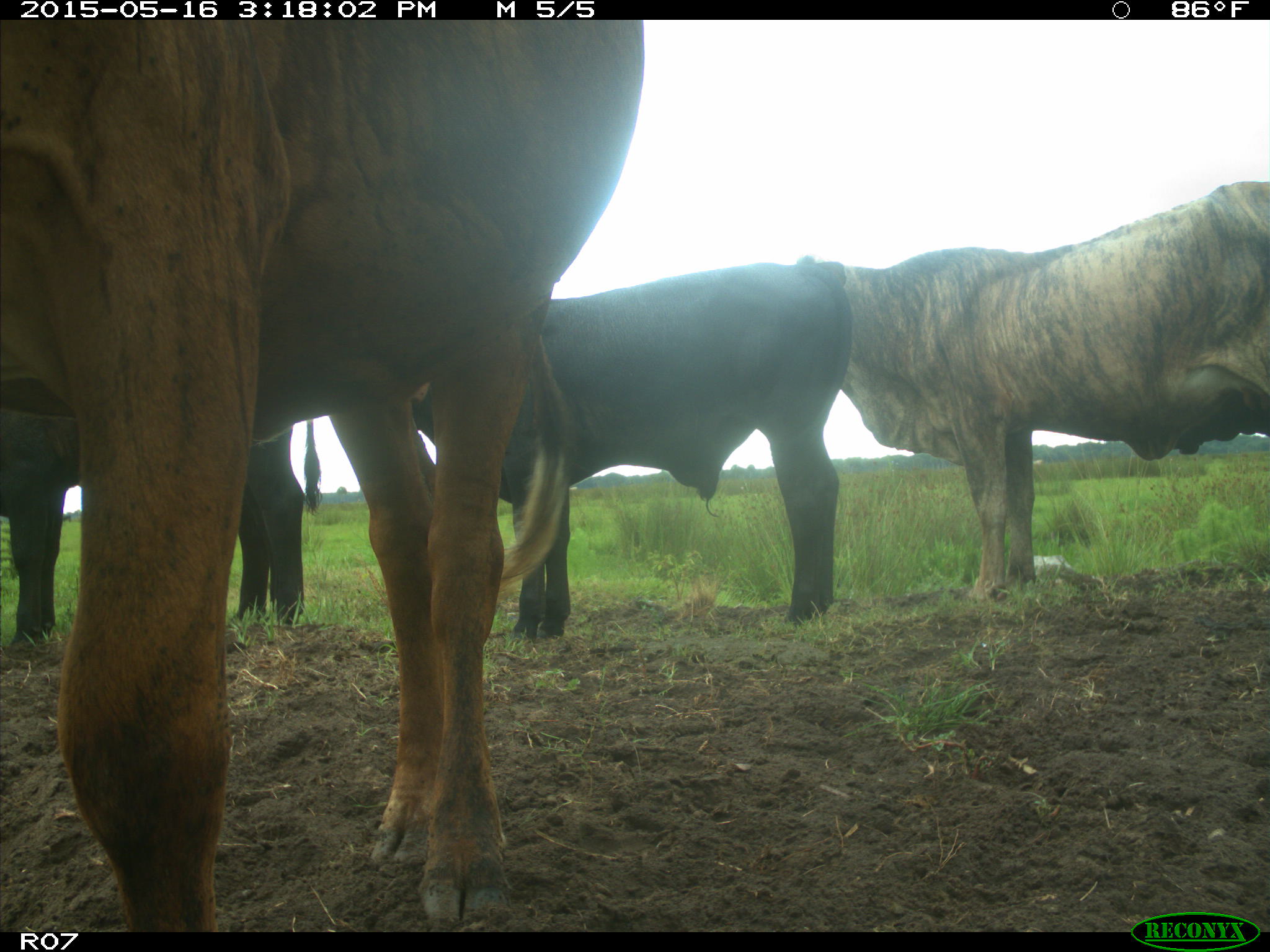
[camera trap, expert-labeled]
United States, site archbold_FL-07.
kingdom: Animalia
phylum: Chordata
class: Mammalia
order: Artiodactyla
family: Bovidae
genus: Bos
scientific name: Bos taurus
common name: domestic cow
Bos taurus (domestic cow).